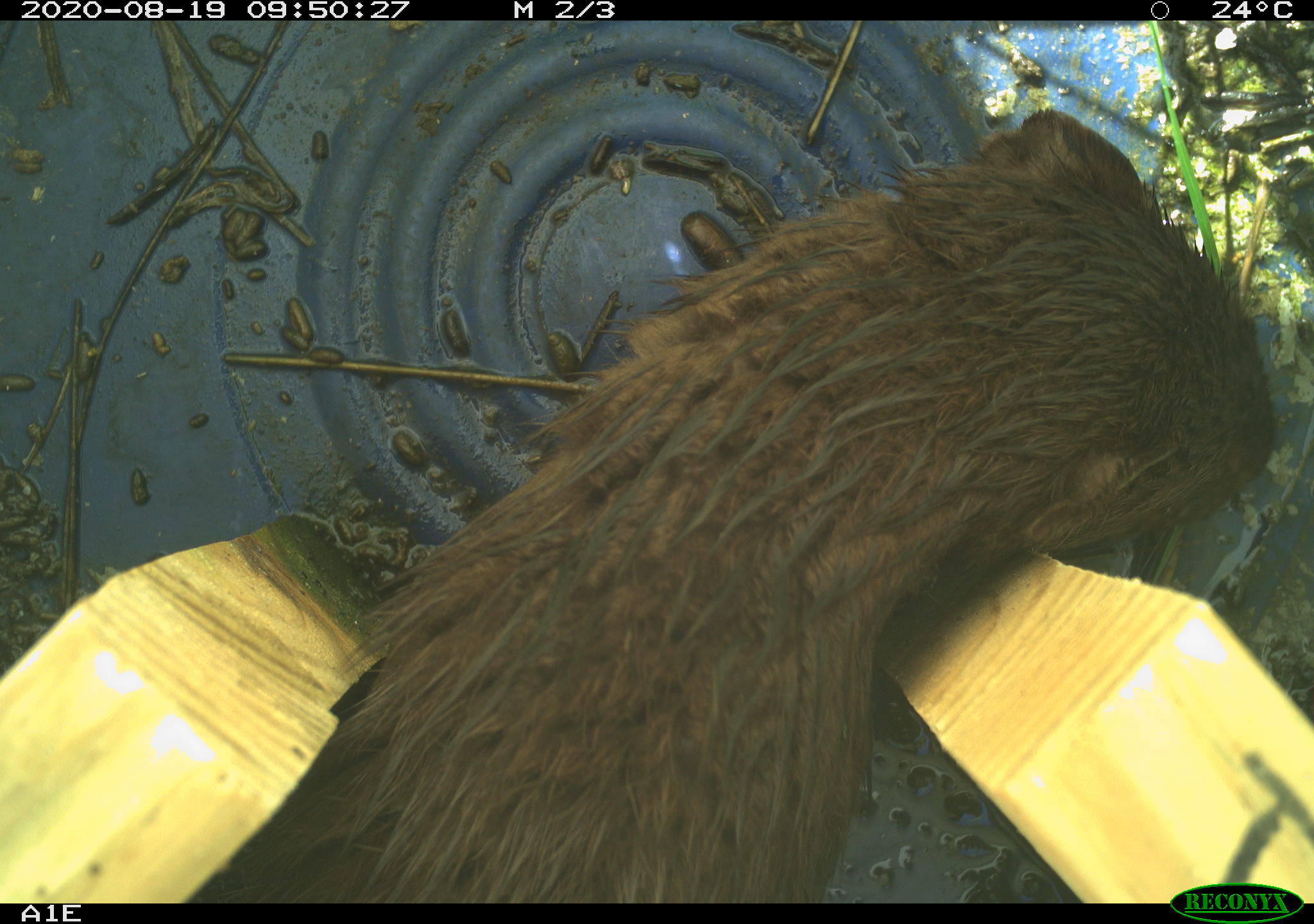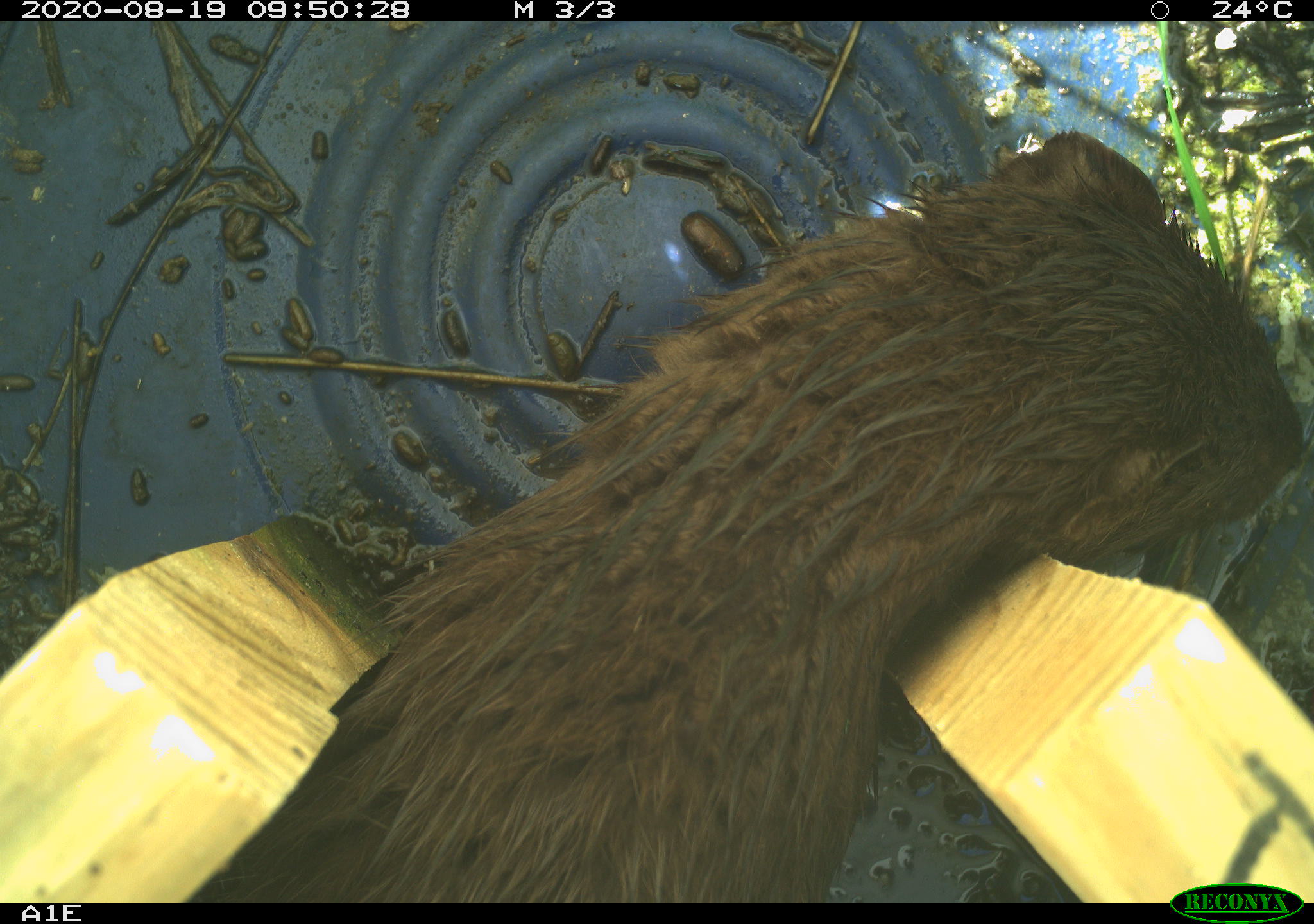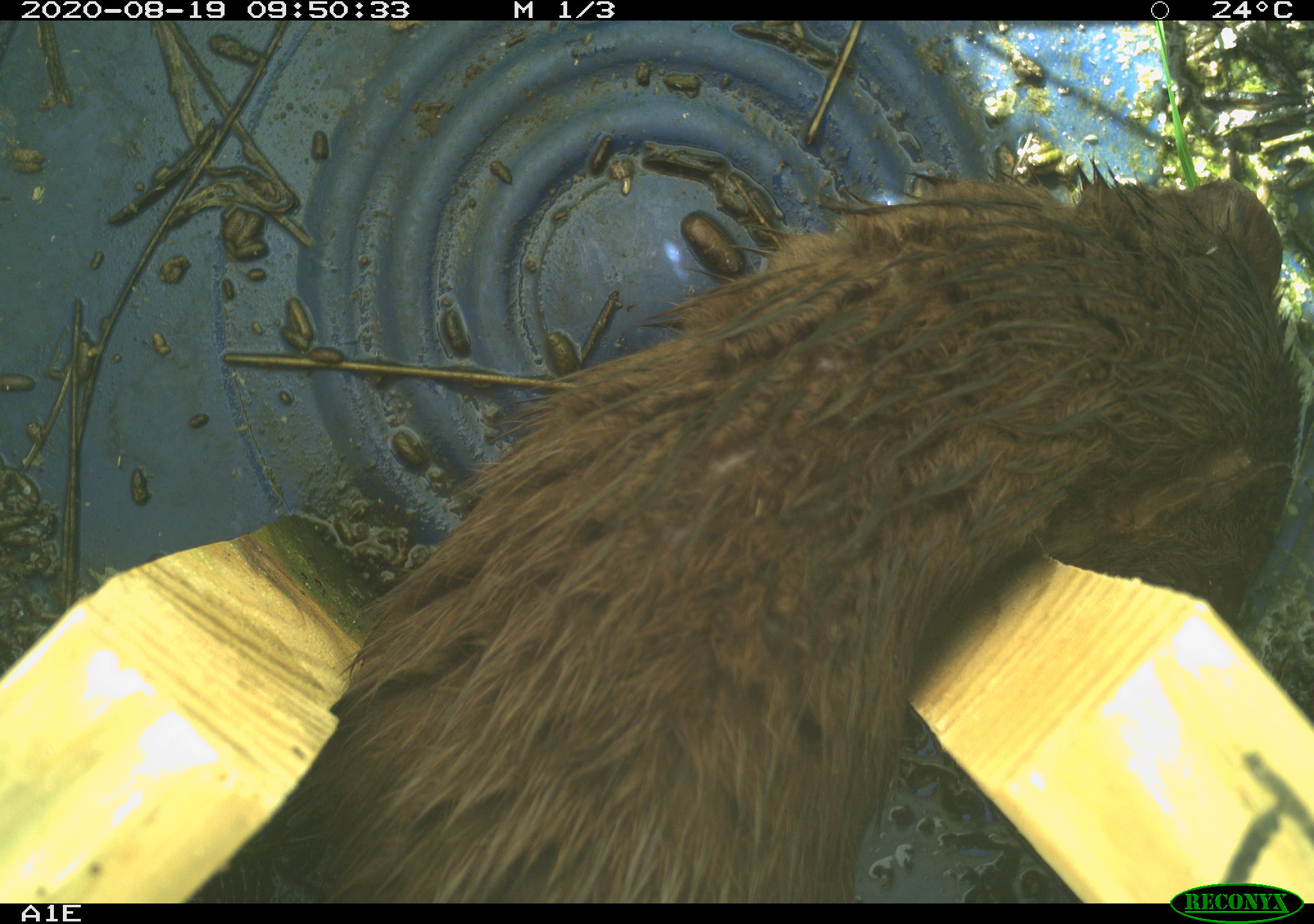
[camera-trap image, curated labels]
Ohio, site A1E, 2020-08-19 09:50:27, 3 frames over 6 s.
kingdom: Animalia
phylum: Chordata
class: Mammalia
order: Carnivora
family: Mustelidae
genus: Neogale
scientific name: Neogale vison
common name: american mink